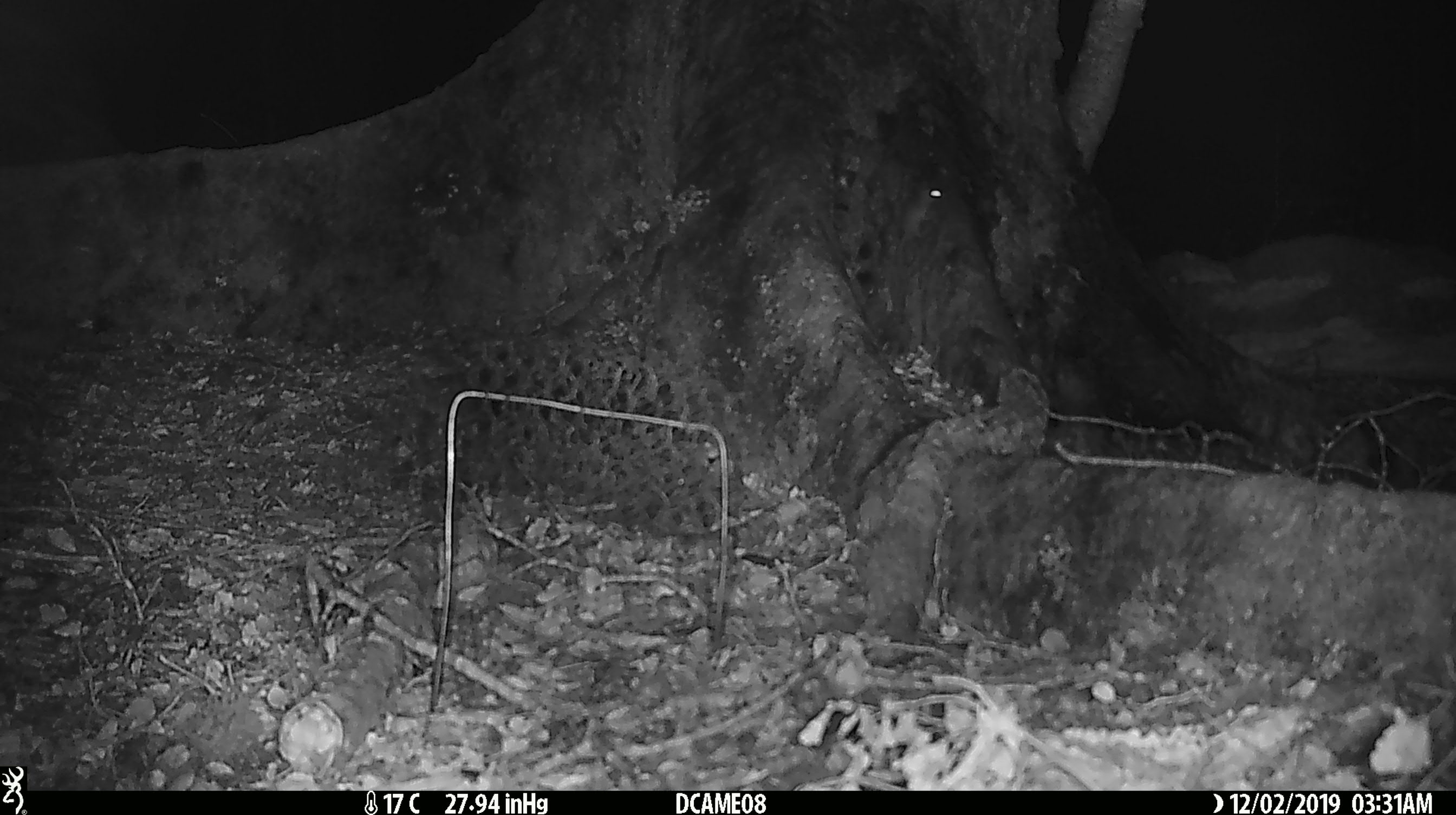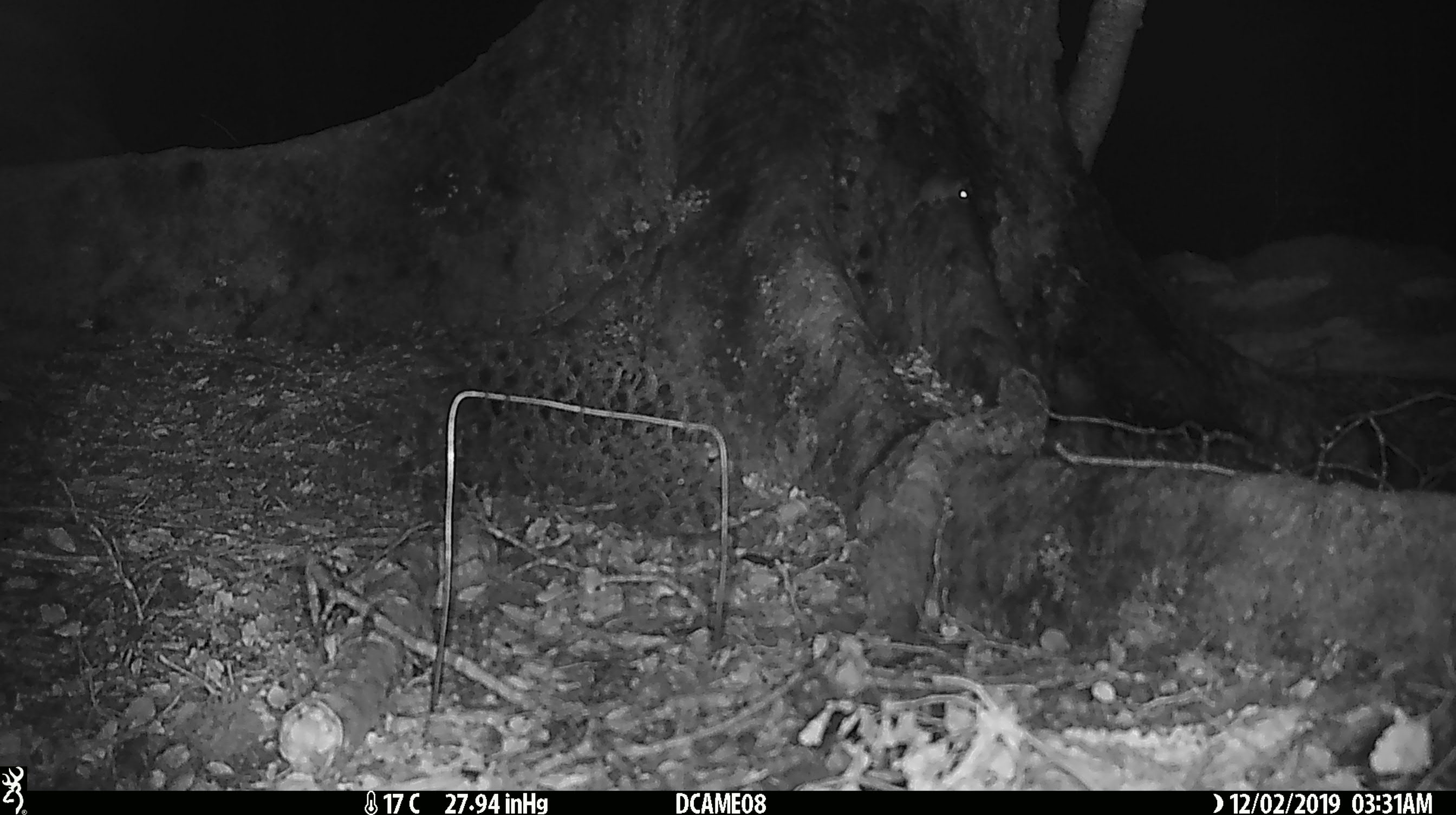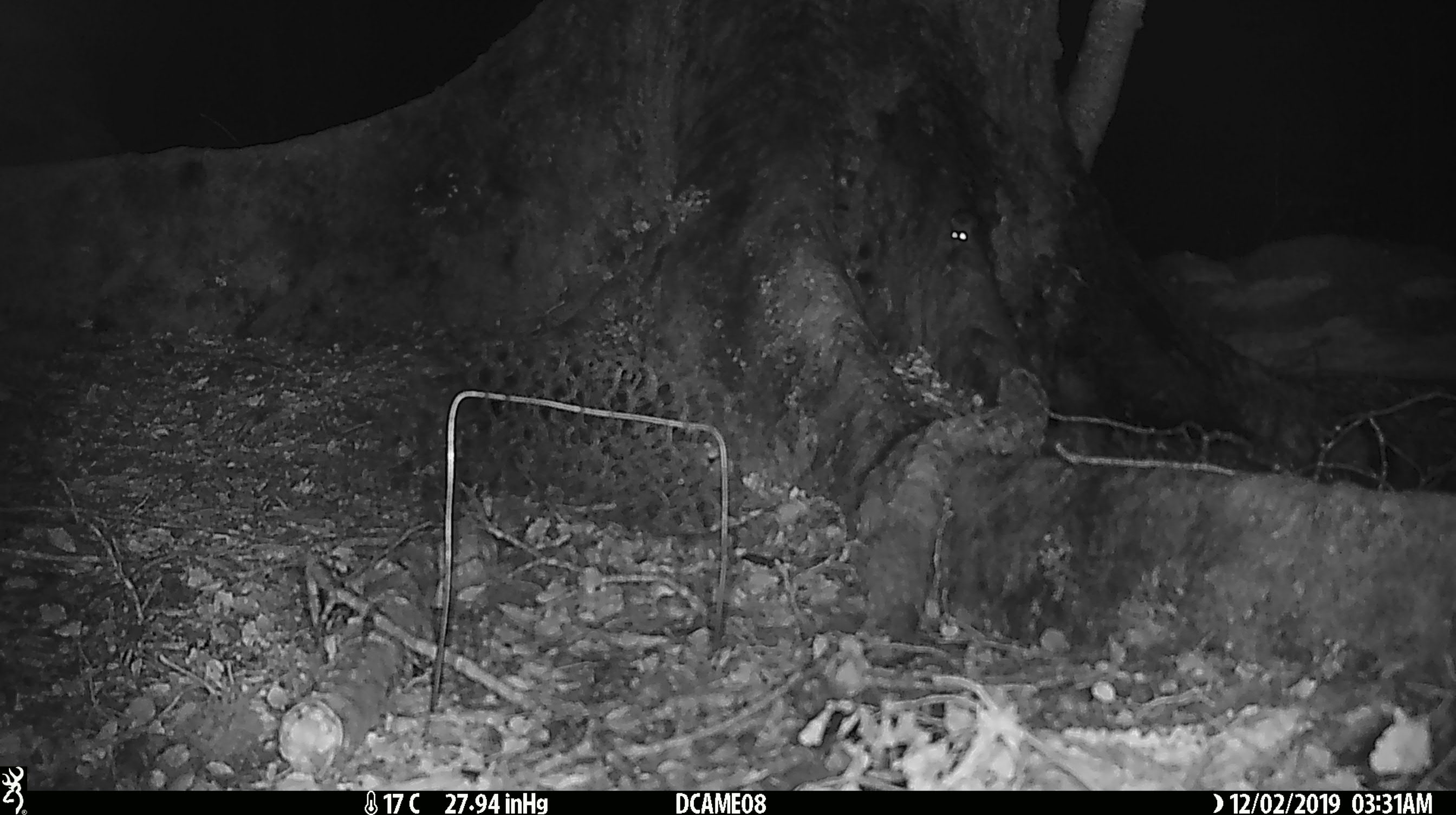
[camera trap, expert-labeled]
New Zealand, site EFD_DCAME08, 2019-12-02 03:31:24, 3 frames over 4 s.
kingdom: Animalia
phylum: Chordata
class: Mammalia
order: Rodentia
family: Muridae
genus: Mus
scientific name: Mus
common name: mouse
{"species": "mouse (Mus)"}